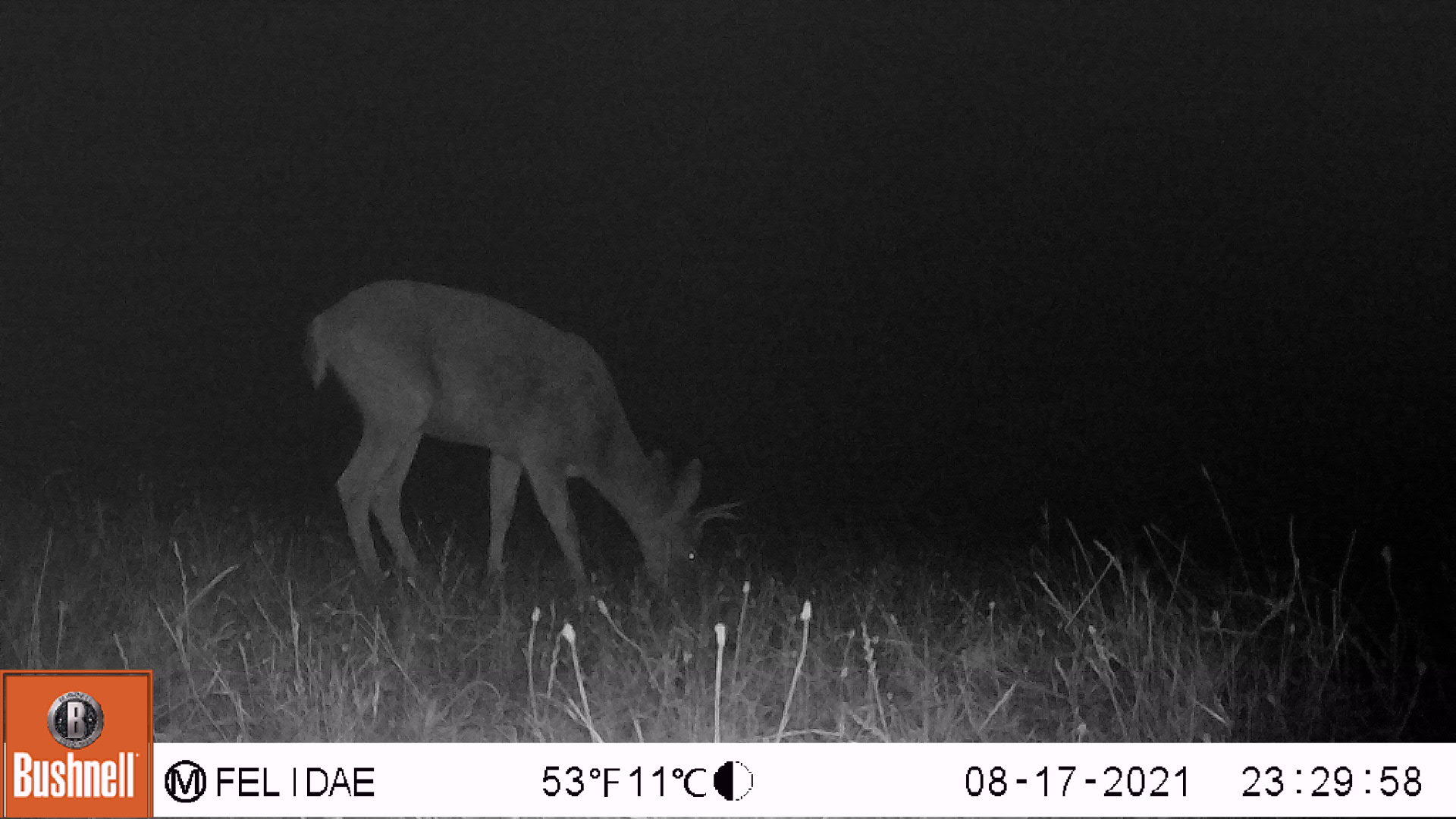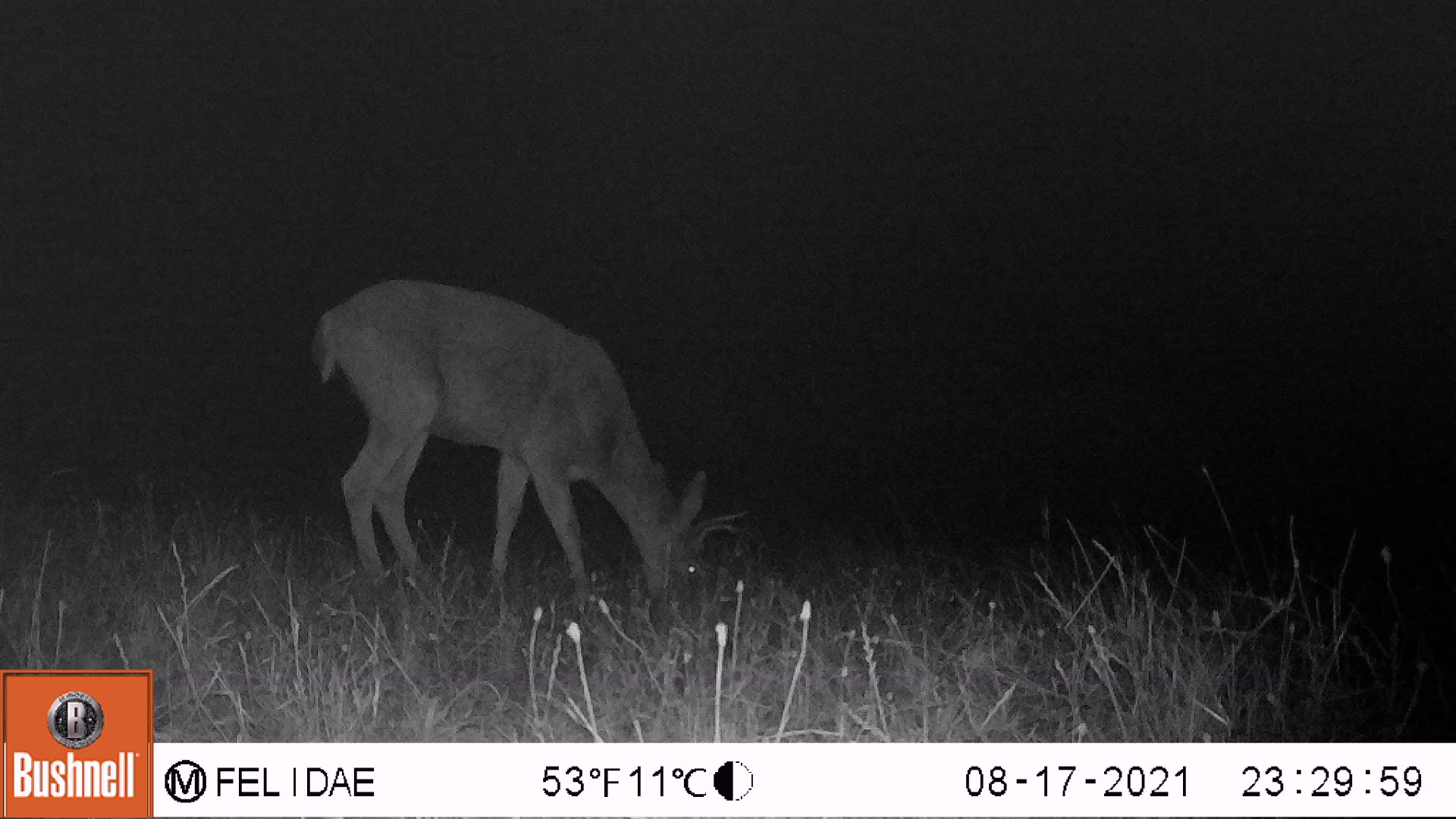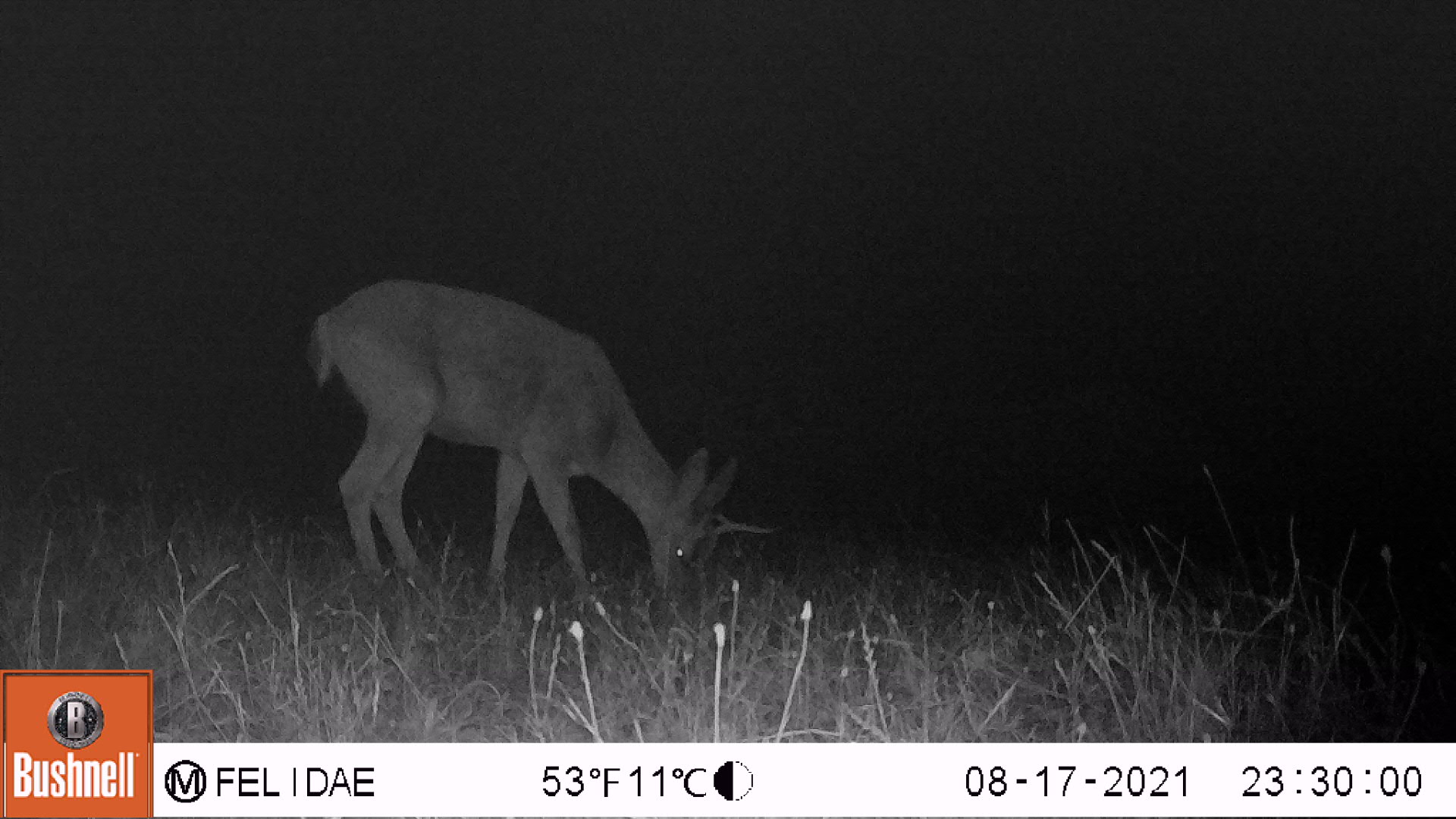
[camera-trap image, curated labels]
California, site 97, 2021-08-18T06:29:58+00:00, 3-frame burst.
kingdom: Animalia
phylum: Chordata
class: Mammalia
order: Artiodactyla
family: Cervidae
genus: Odocoileus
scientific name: Odocoileus hemionus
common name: mule deer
Mule deer (Odocoileus hemionus).